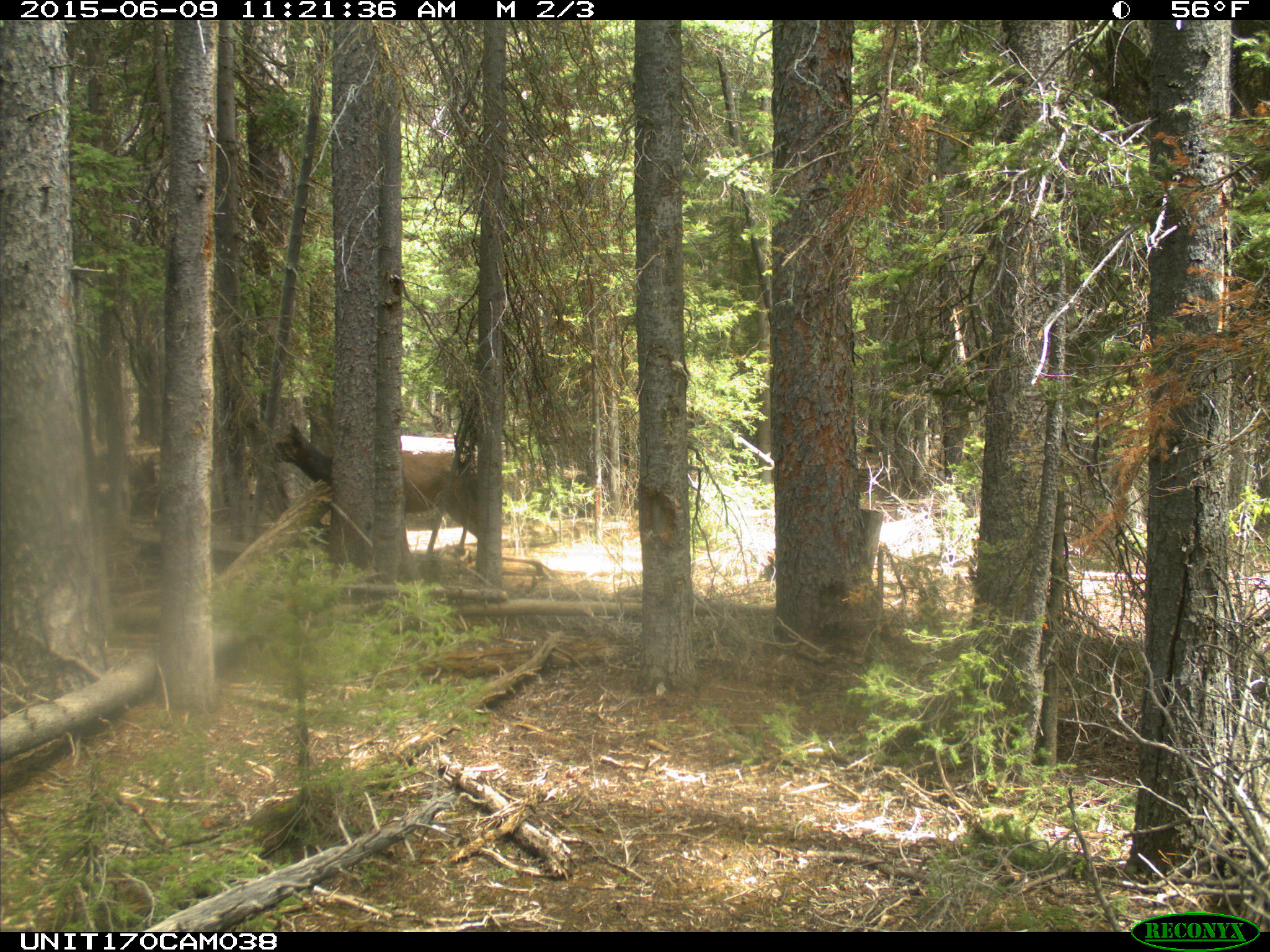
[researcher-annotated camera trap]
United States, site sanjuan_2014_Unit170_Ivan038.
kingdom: Animalia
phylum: Chordata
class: Mammalia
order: Artiodactyla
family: Cervidae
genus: Cervus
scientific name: Cervus elaphus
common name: red deer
Cervus elaphus (red deer).